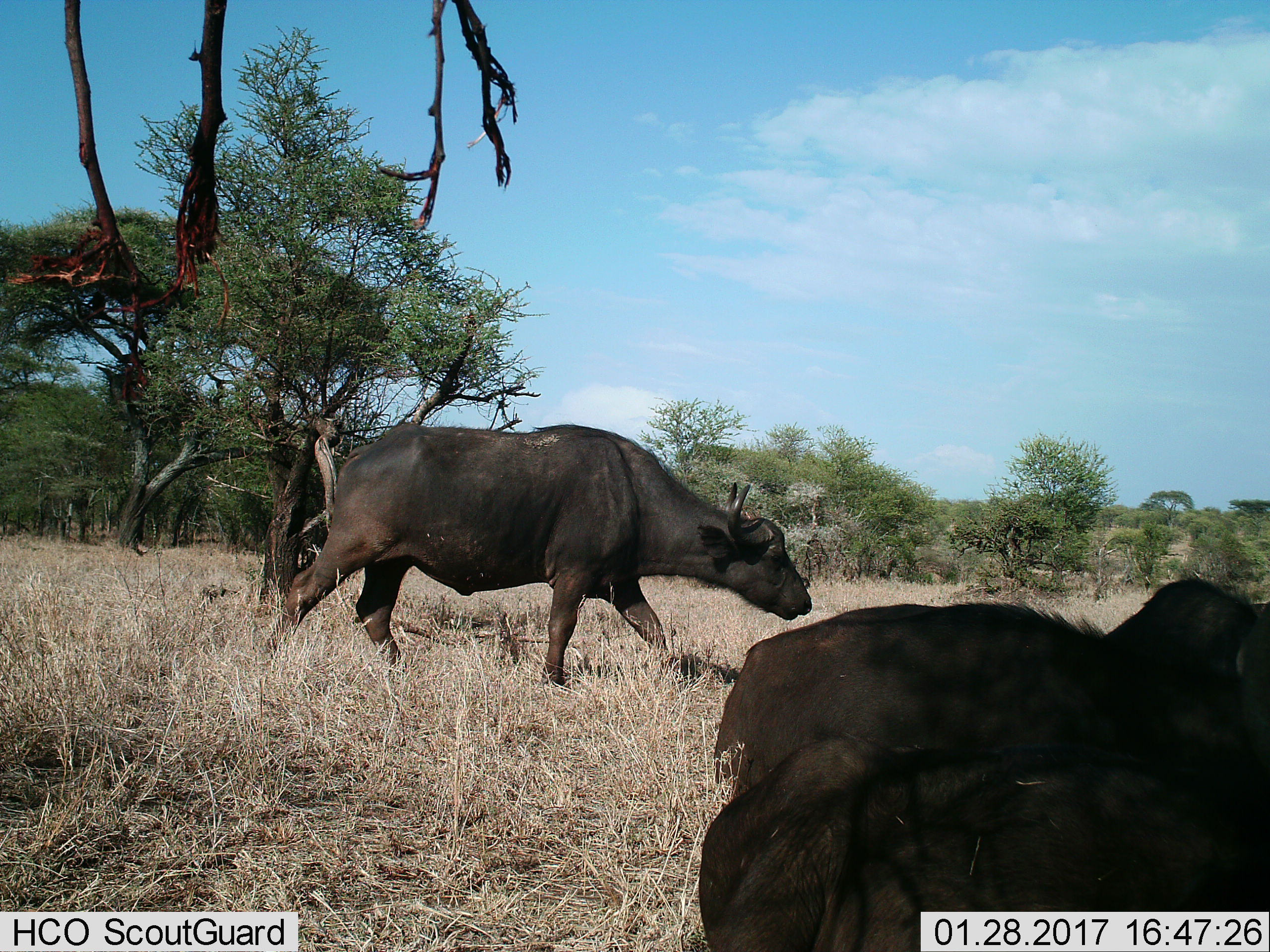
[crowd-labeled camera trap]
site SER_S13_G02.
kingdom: Animalia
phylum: Chordata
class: Mammalia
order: Artiodactyla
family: Bovidae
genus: Syncerus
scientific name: Syncerus caffer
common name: african buffalo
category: buffalo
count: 2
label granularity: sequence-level